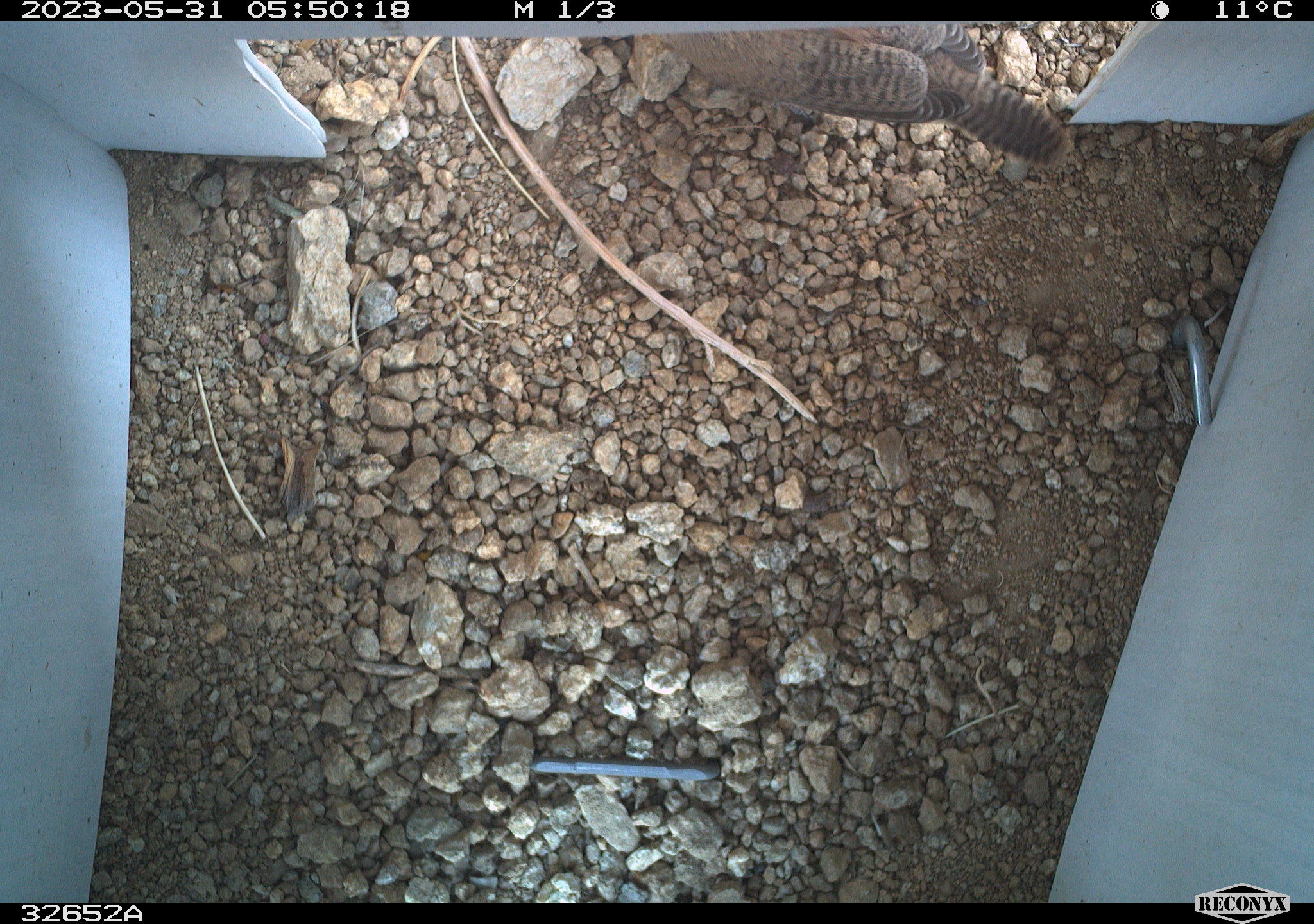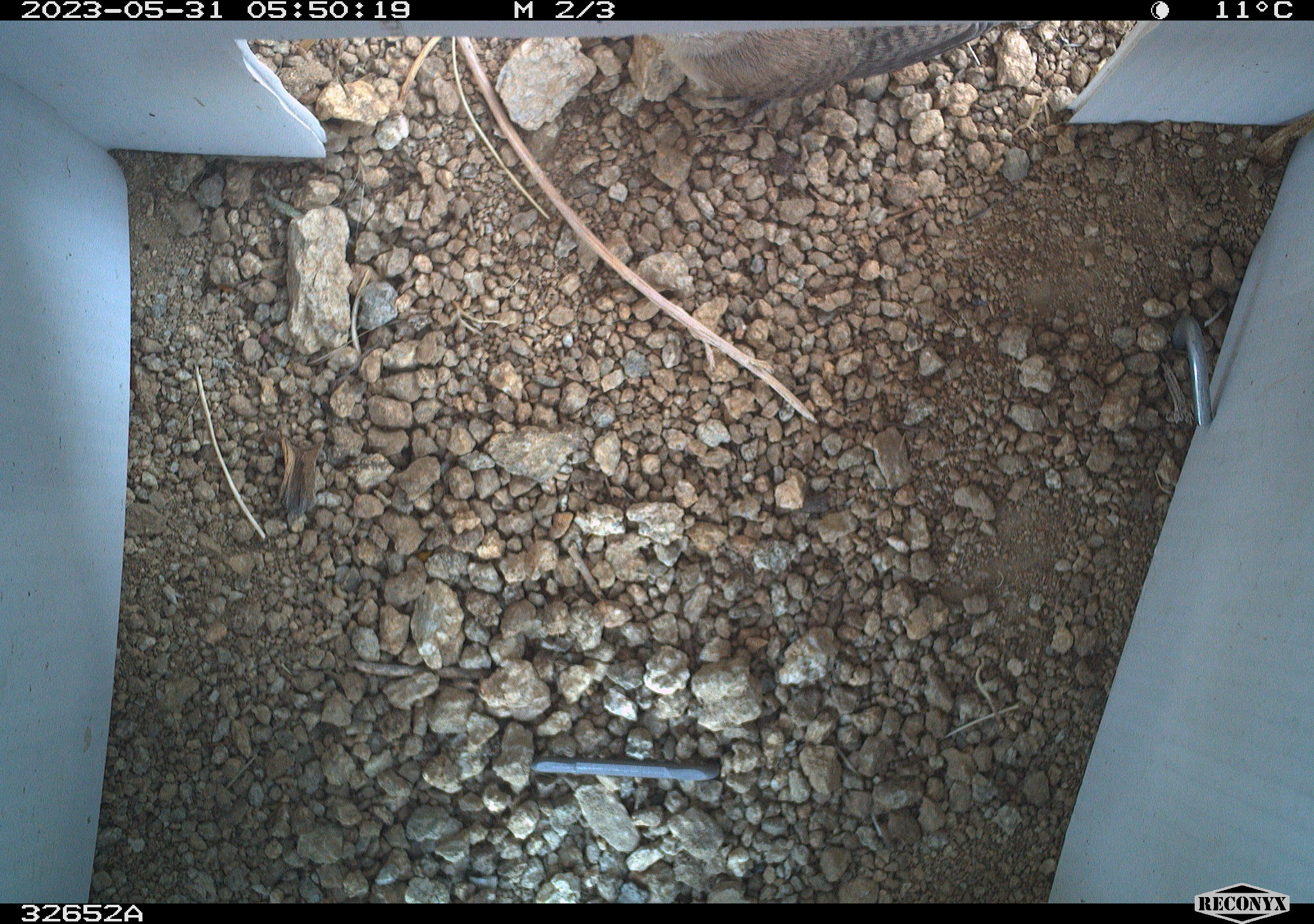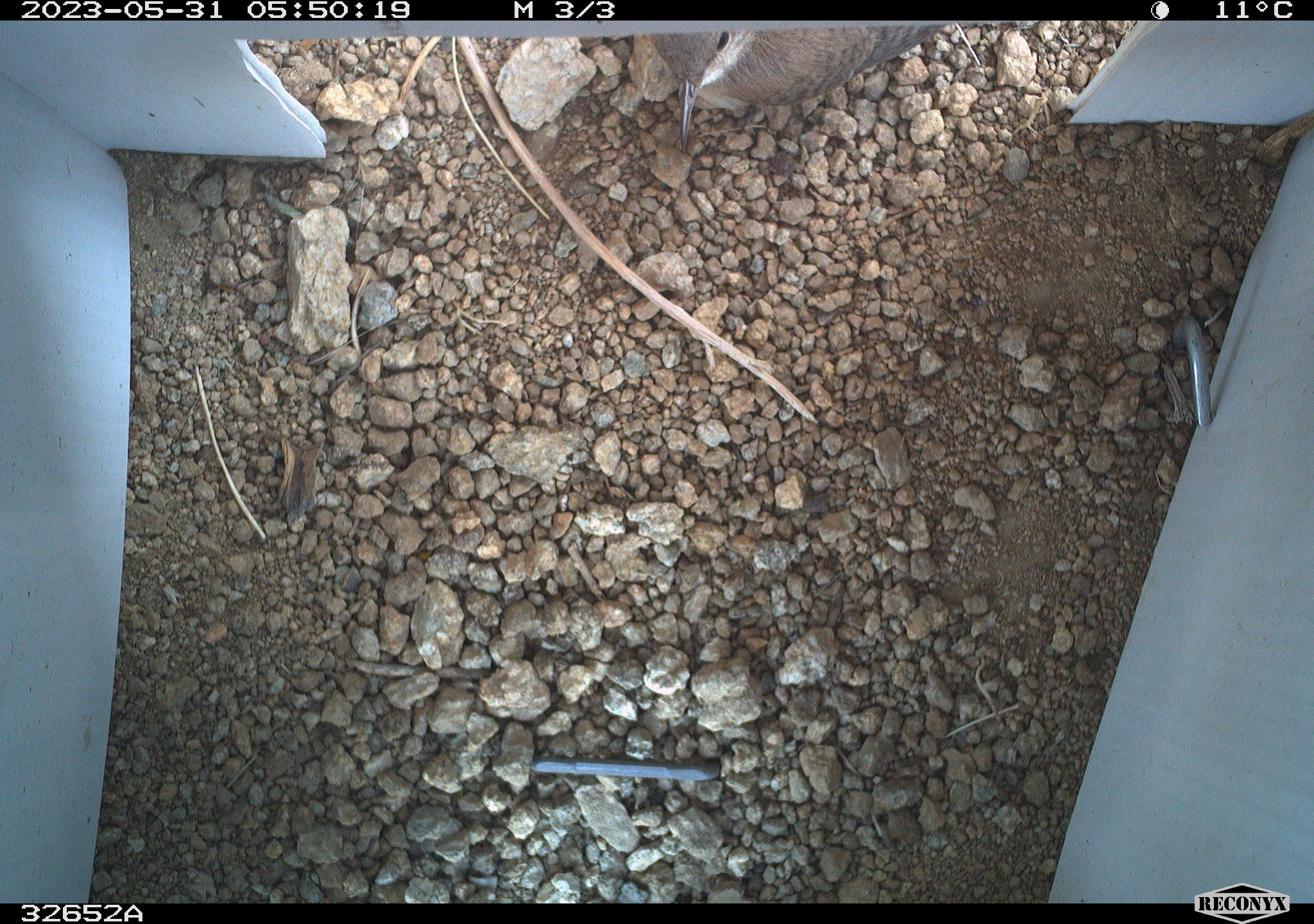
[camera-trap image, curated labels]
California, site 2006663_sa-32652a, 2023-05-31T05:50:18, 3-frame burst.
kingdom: Animalia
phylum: Chordata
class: Aves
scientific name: Aves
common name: bird